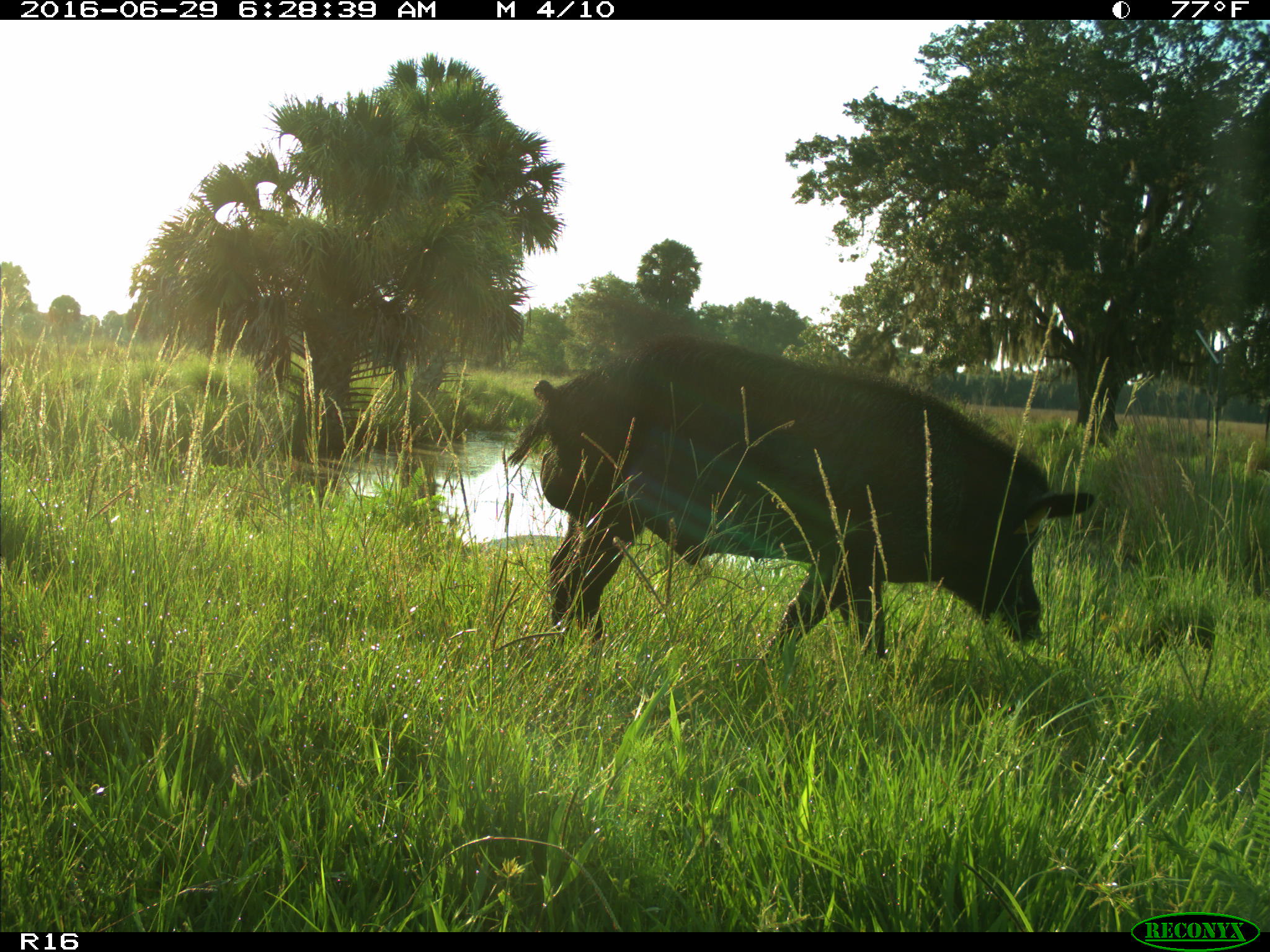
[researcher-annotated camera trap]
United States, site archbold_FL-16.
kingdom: Animalia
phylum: Chordata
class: Mammalia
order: Artiodactyla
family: Suidae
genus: Sus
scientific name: Sus scrofa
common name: wild boar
Sus scrofa (wild boar).